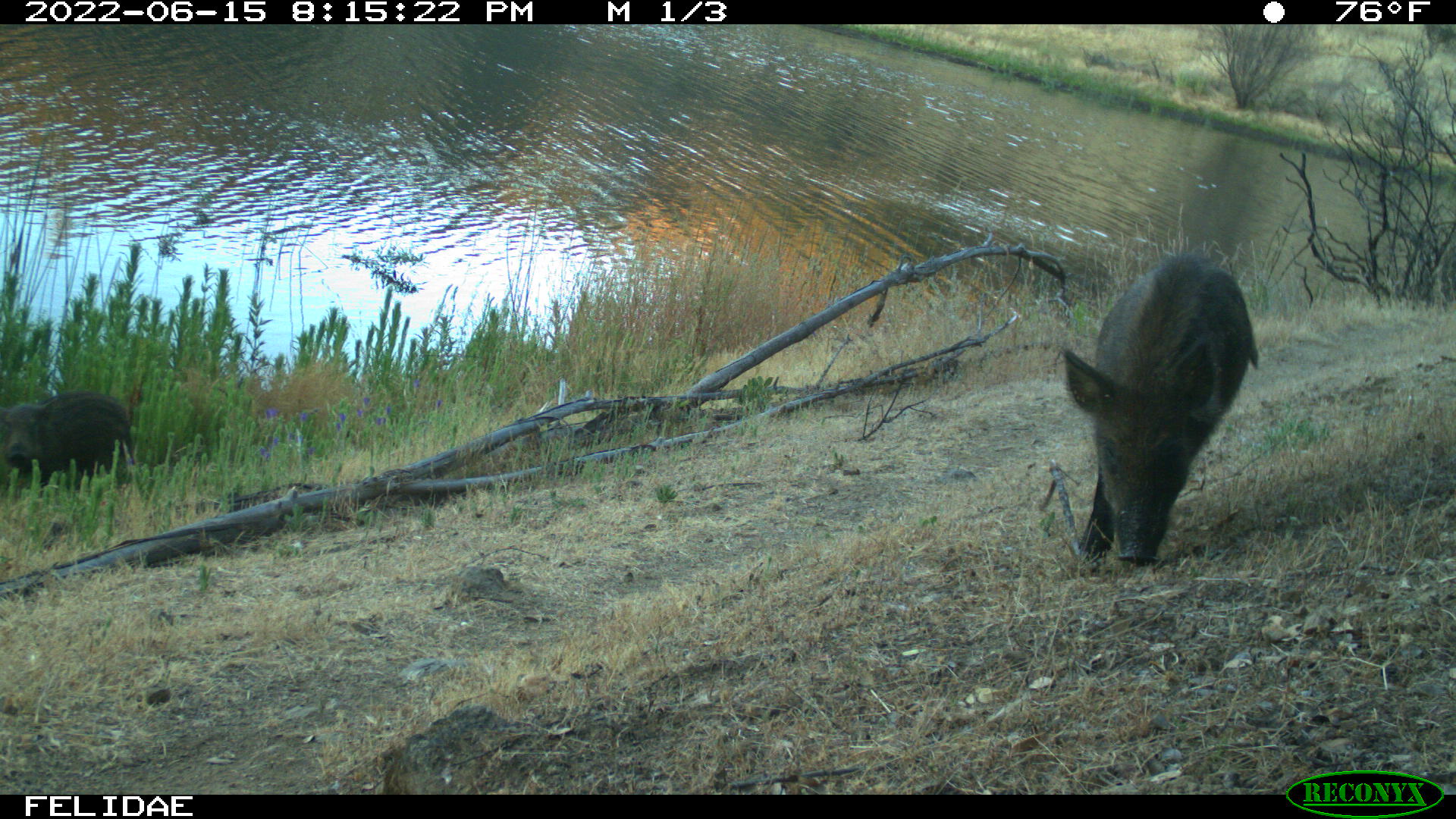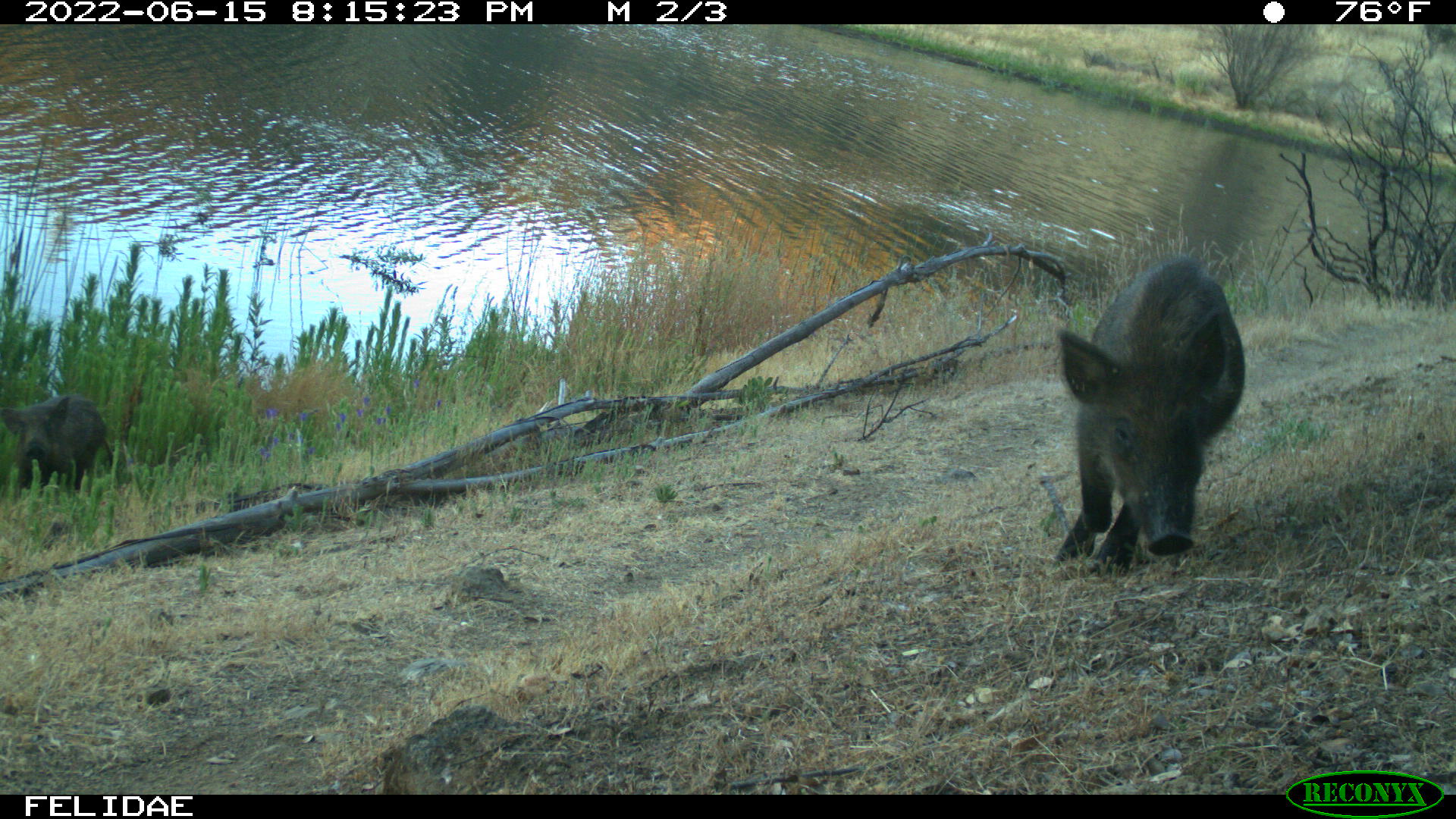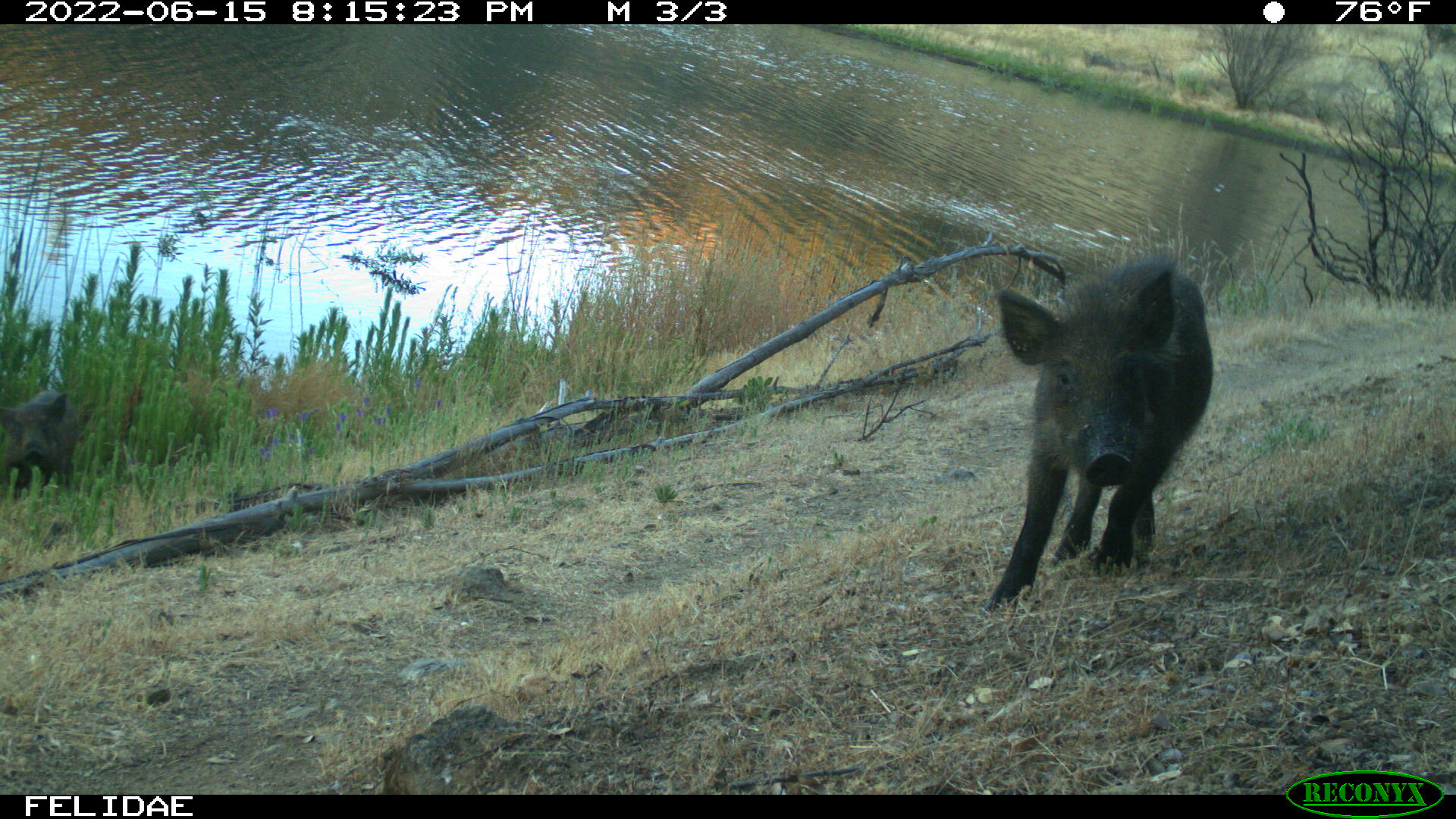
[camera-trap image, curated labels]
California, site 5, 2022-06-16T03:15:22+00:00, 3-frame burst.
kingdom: Animalia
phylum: Chordata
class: Mammalia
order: Artiodactyla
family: Suidae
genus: Sus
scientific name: Sus scrofa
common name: wild boar